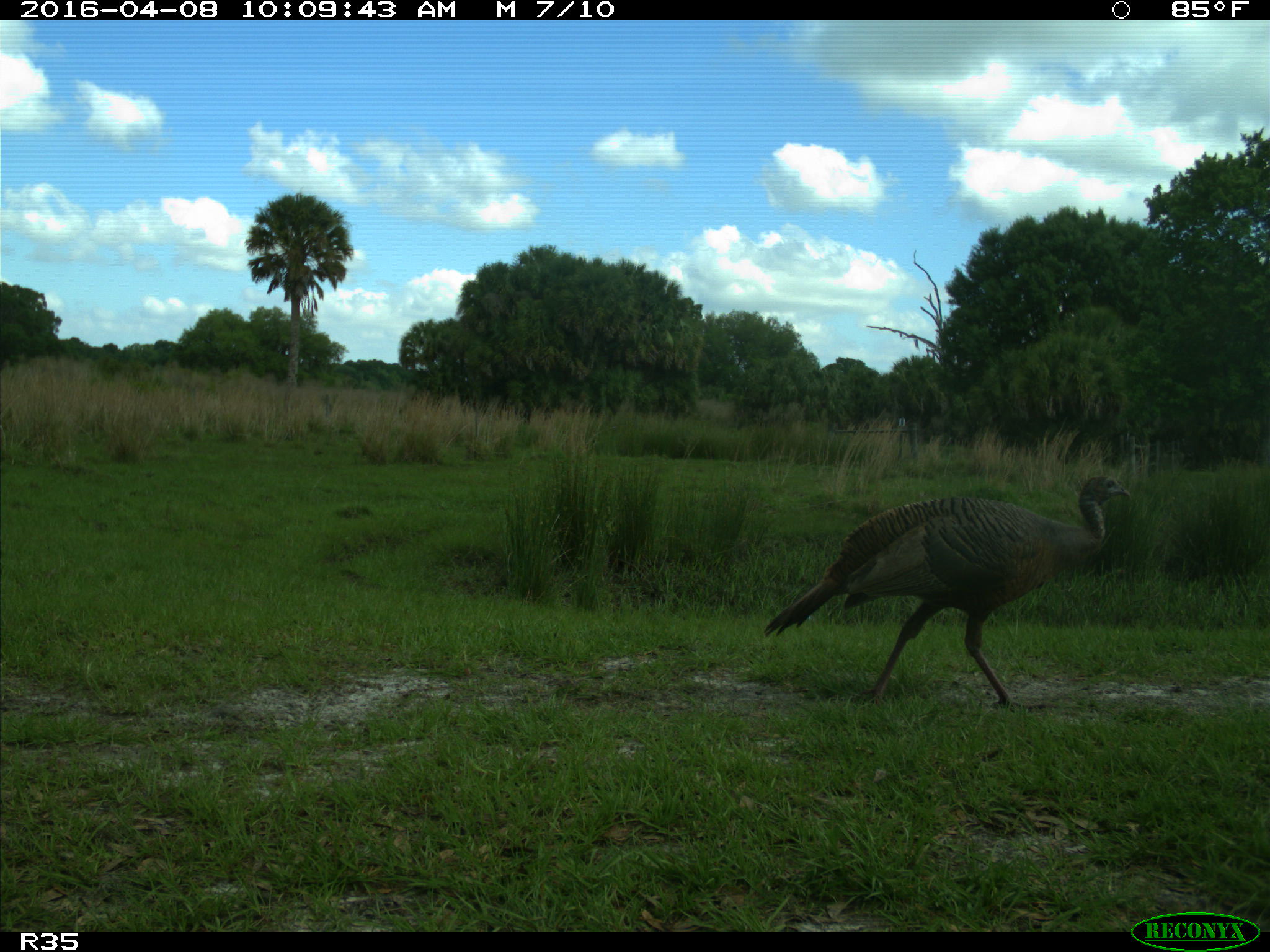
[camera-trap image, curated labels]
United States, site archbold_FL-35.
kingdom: Animalia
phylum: Chordata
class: Aves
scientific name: Aves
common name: birds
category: unidentified bird